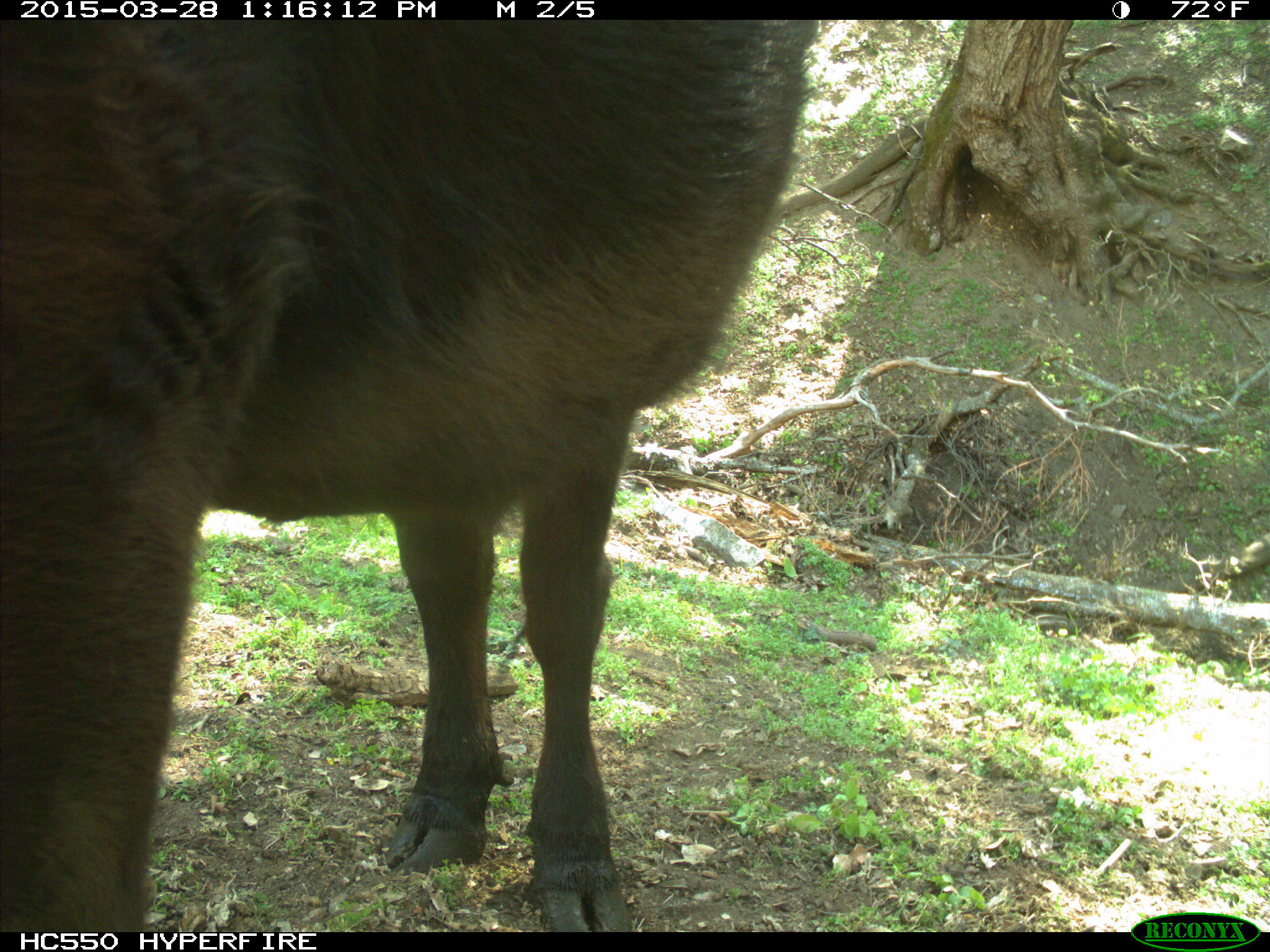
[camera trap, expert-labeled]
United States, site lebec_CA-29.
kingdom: Animalia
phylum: Chordata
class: Mammalia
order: Artiodactyla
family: Bovidae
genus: Bos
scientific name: Bos taurus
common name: domestic cow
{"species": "Bos taurus (domestic cow)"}